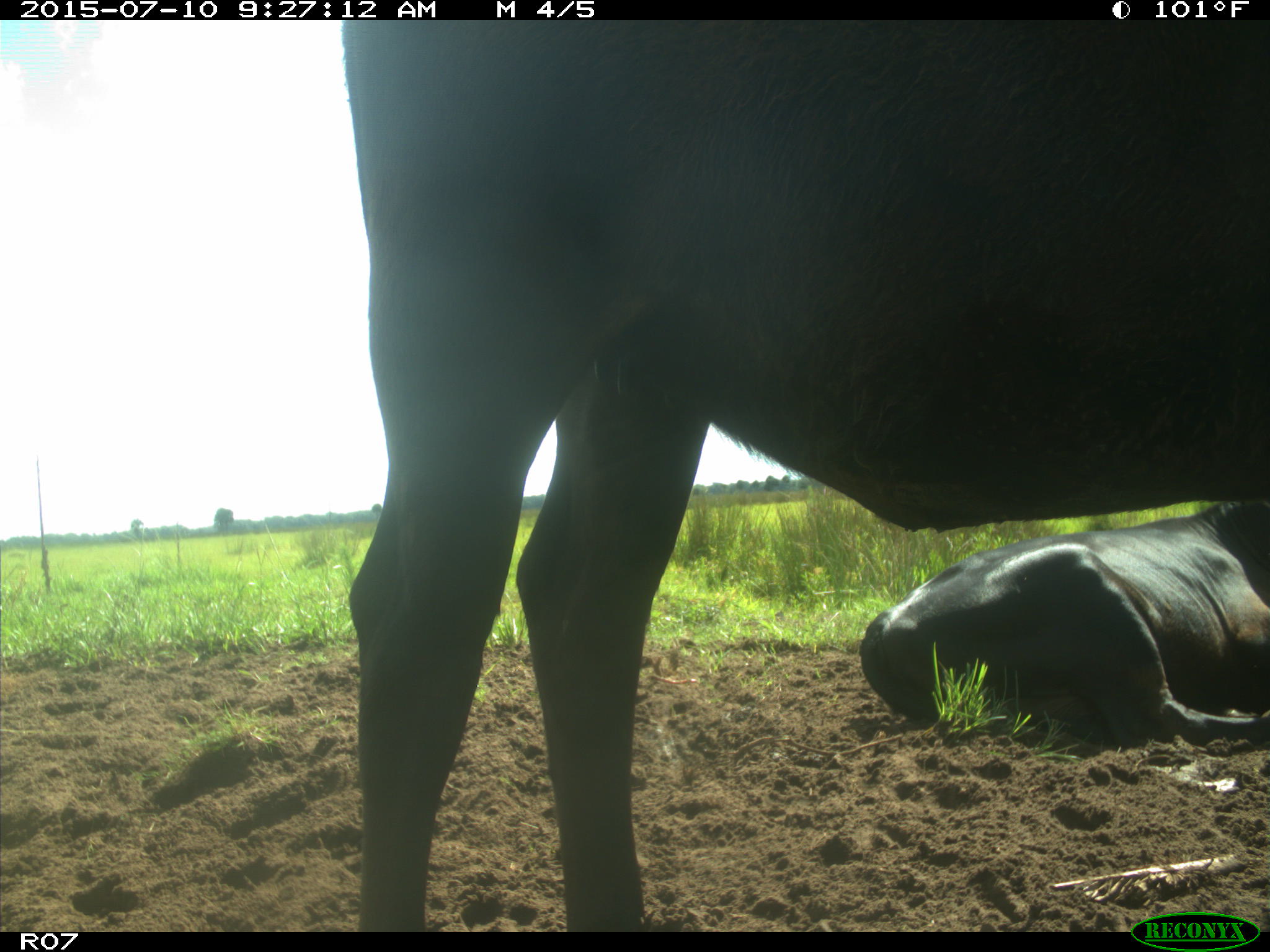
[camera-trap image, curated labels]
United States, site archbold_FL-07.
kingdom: Animalia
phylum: Chordata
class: Mammalia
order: Artiodactyla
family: Bovidae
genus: Bos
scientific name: Bos taurus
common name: domestic cow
Bos taurus (domestic cow).